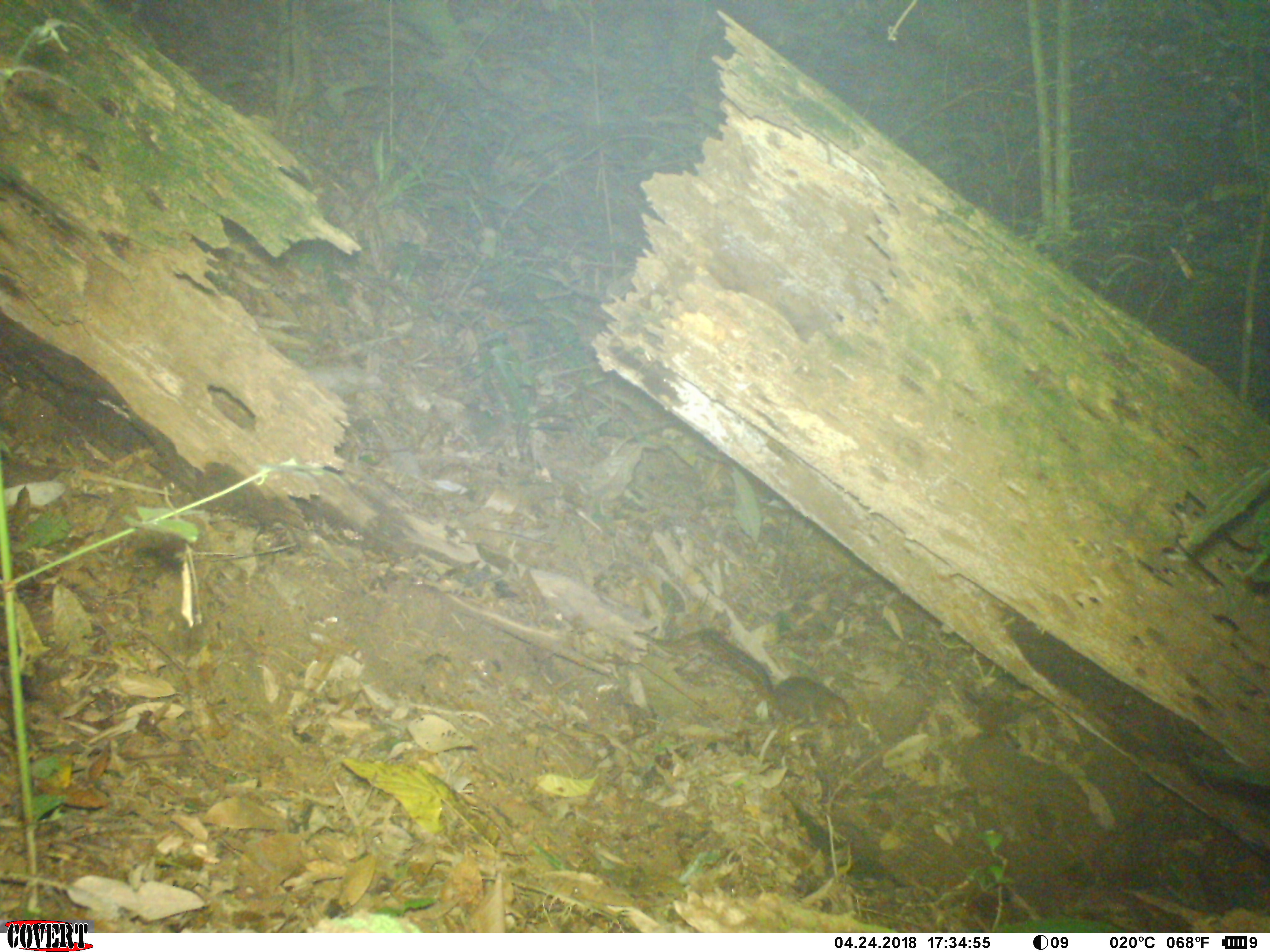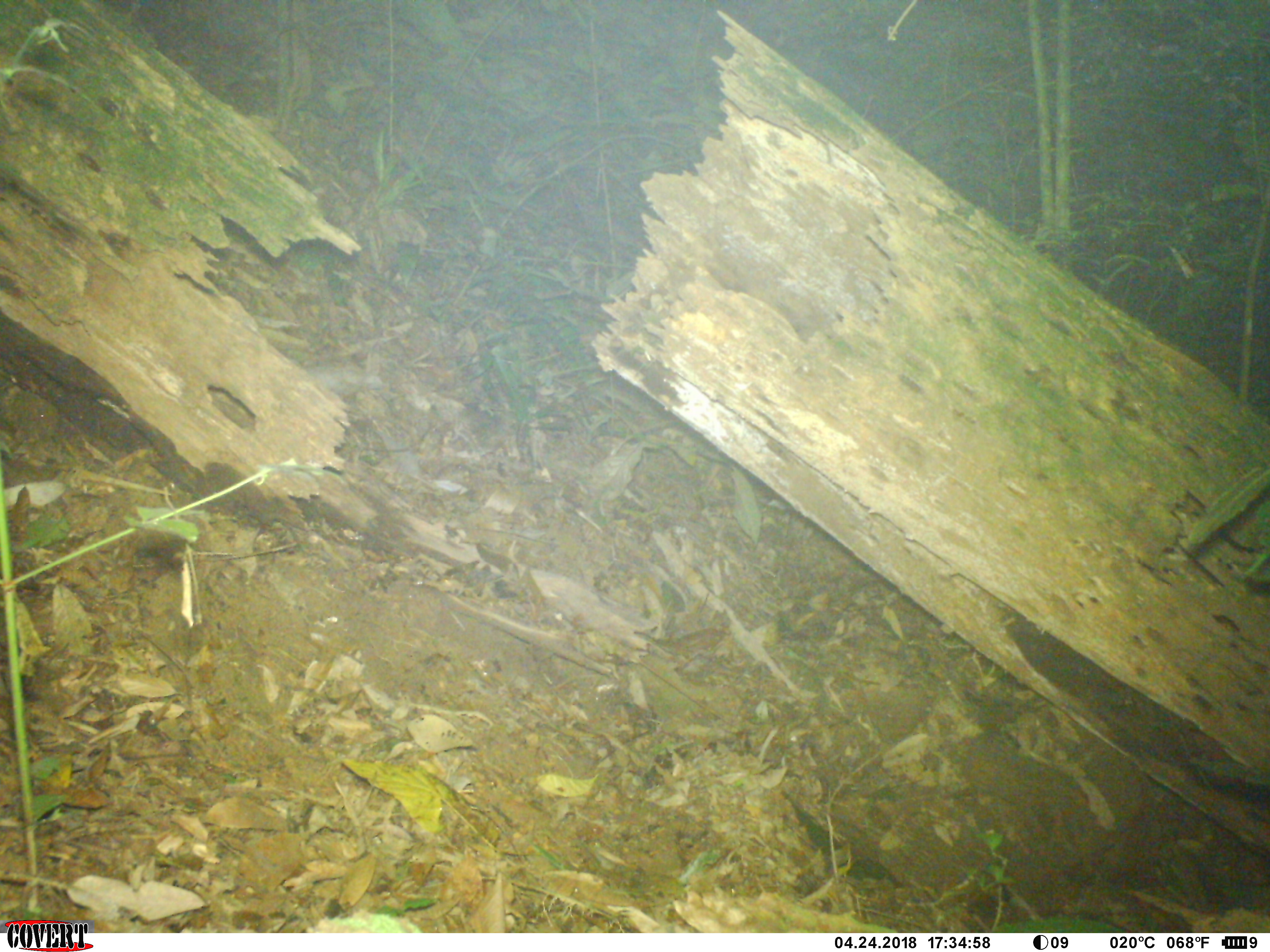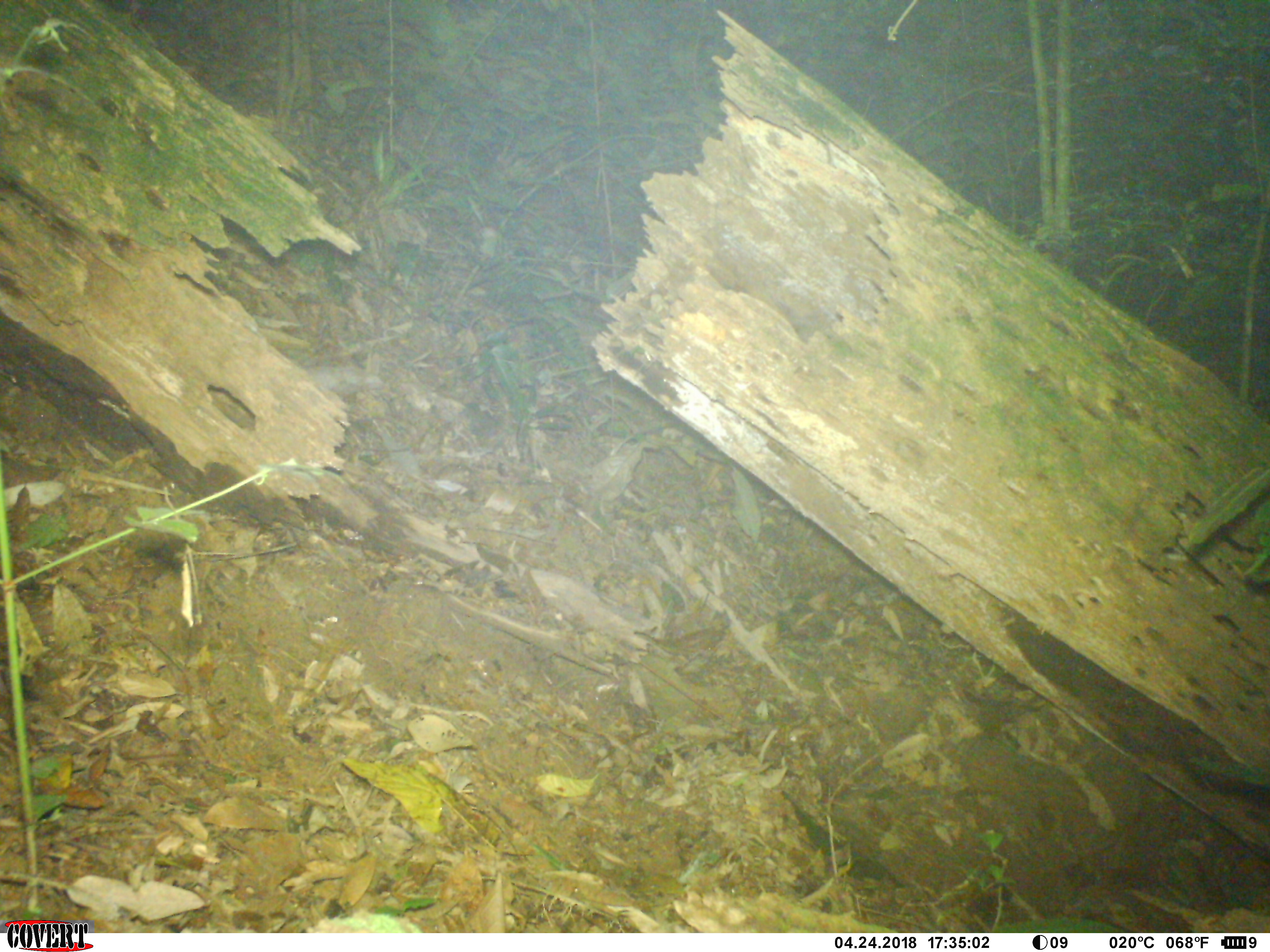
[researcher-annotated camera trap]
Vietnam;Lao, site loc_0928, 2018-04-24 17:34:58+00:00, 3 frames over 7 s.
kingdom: Animalia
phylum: Chordata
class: Mammalia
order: Rodentia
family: Sciuridae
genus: Dremomys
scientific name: Dremomys rufigenis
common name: red-cheeked squirrel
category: red cheeked squirrel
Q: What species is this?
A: Red cheeked squirrel (red-cheeked squirrel) (Dremomys rufigenis).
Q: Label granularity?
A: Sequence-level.